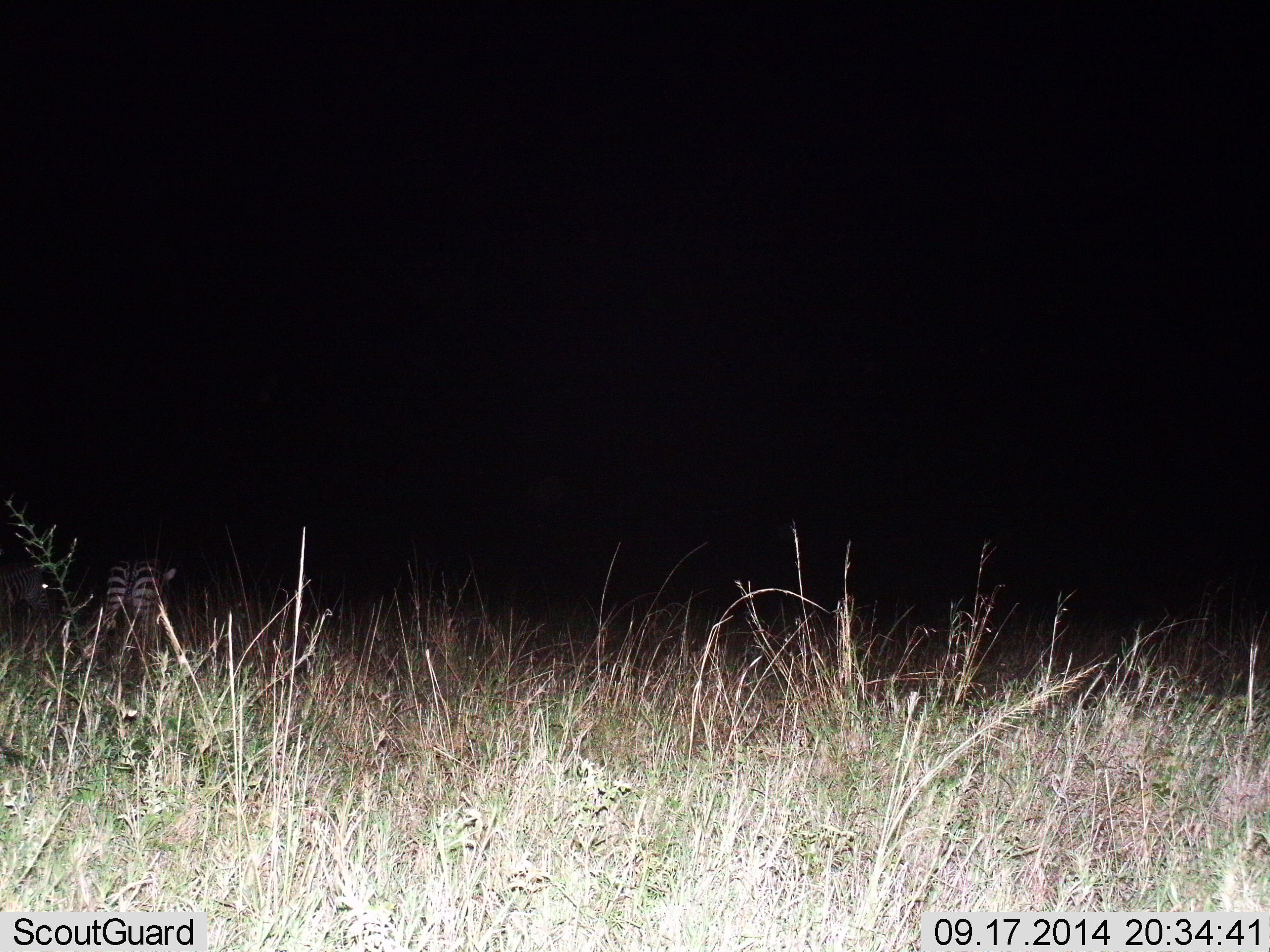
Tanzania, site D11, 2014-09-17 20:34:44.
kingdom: Animalia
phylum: Chordata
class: Mammalia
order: Perissodactyla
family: Equidae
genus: Equus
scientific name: Equus quagga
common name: plains zebra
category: zebra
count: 1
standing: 50%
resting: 0%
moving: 50%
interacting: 0%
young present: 0%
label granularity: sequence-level